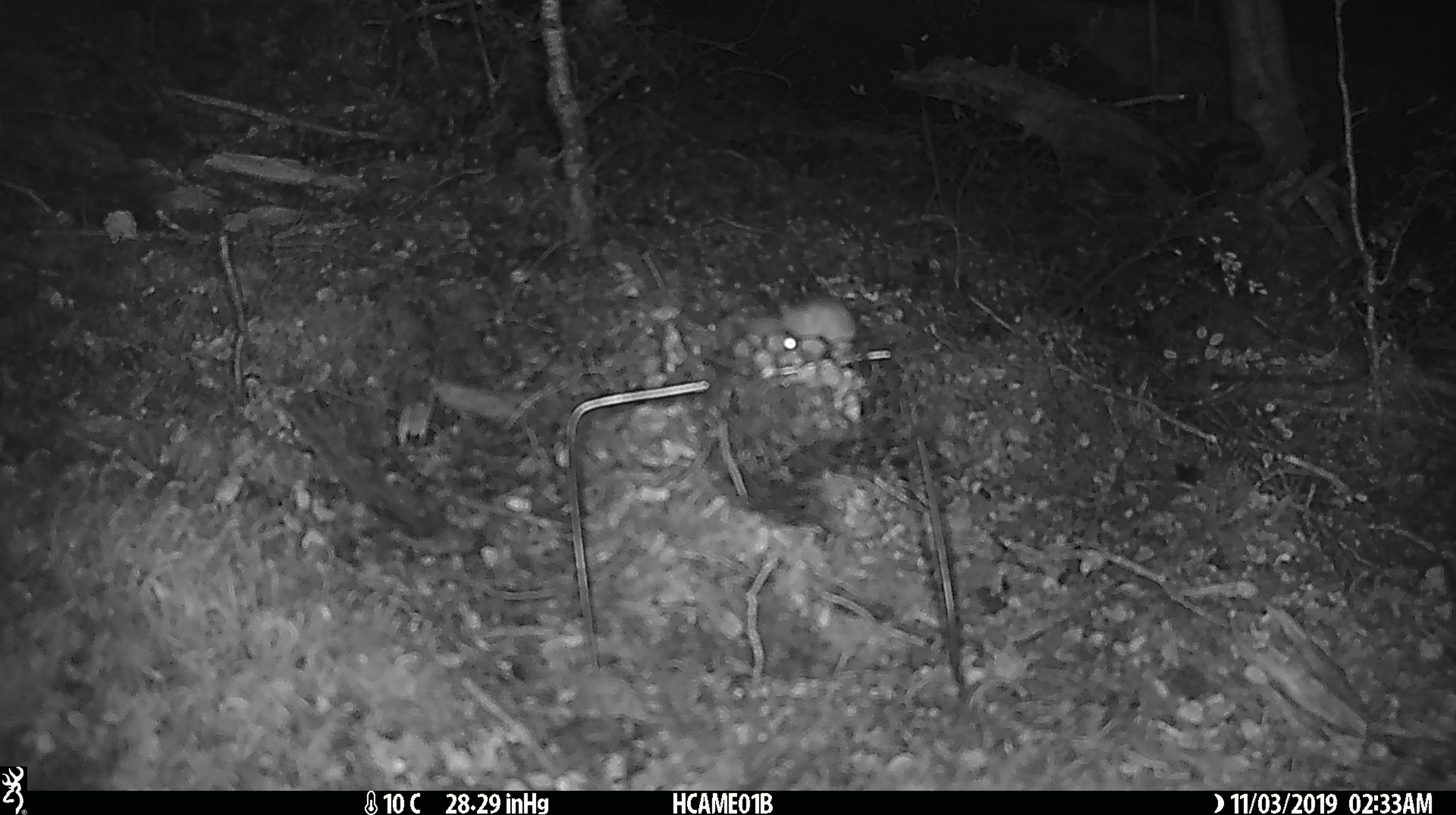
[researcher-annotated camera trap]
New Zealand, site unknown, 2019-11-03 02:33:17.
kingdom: Animalia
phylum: Chordata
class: Mammalia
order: Rodentia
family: Muridae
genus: Mus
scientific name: Mus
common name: mouse